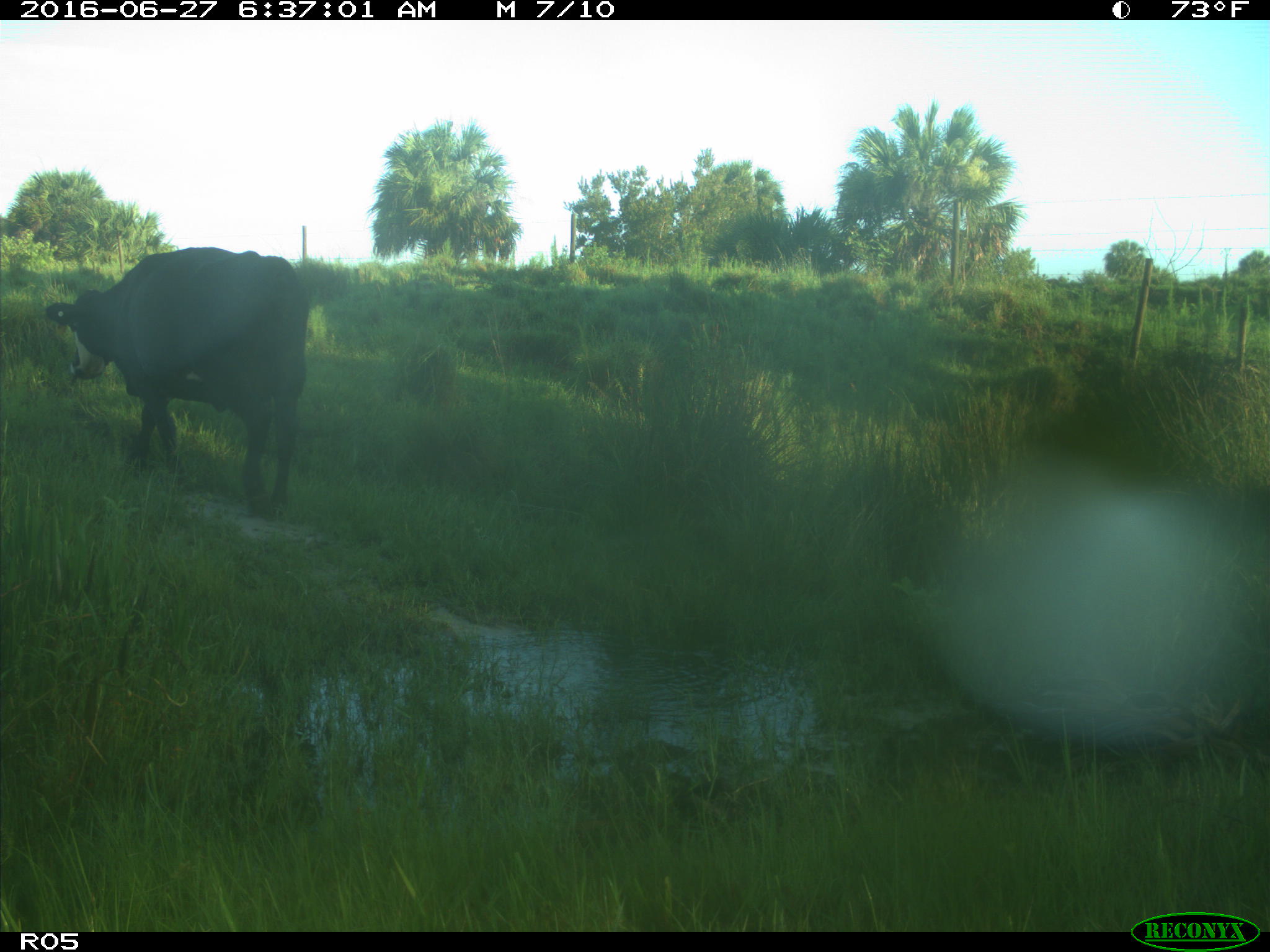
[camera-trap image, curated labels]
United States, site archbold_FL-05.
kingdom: Animalia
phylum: Chordata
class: Mammalia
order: Artiodactyla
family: Bovidae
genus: Bos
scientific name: Bos taurus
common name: domestic cow